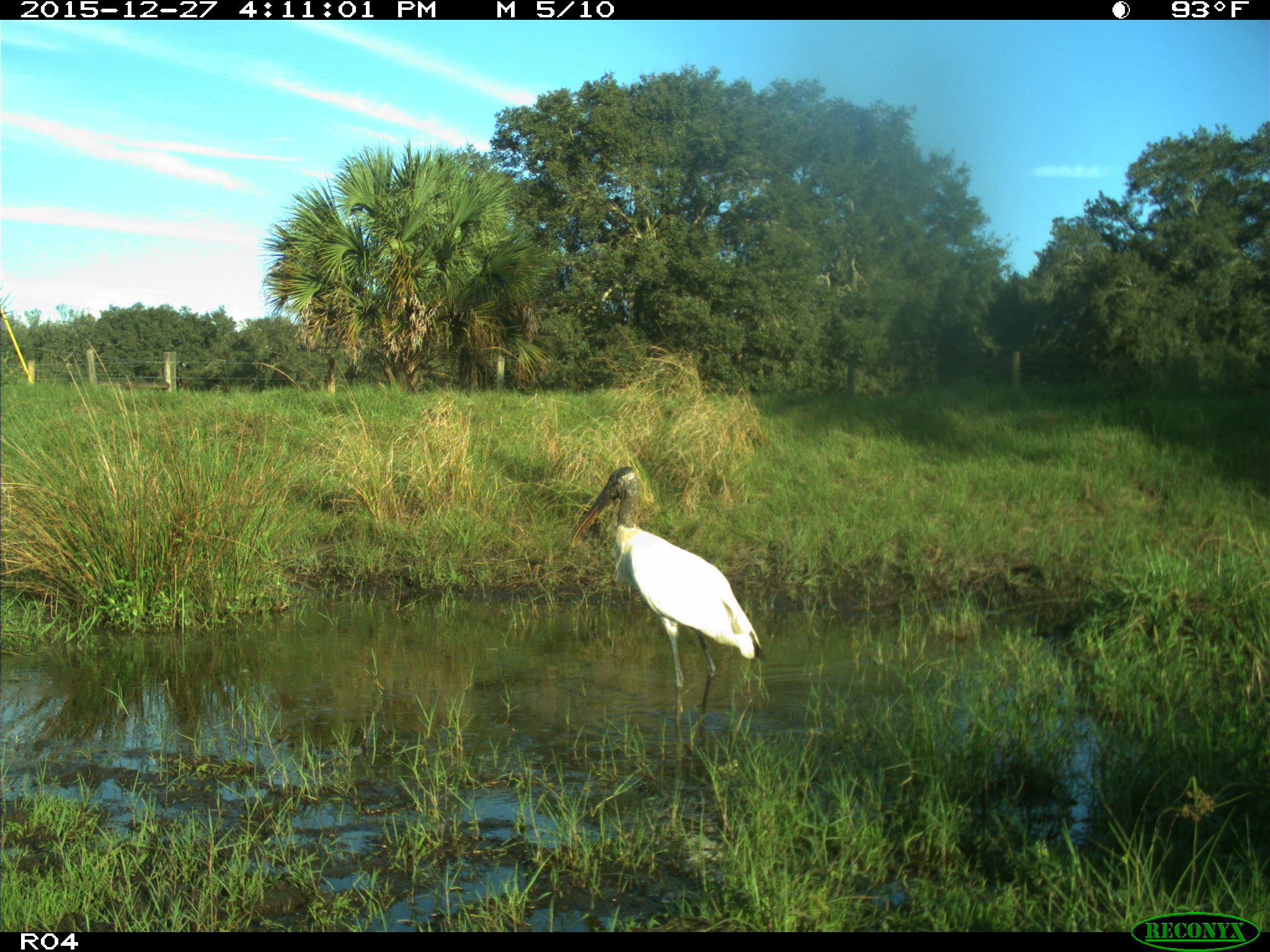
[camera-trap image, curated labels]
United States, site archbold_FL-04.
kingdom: Animalia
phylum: Chordata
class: Aves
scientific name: Aves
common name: birds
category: unidentified bird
Unidentified bird (birds) (Aves).